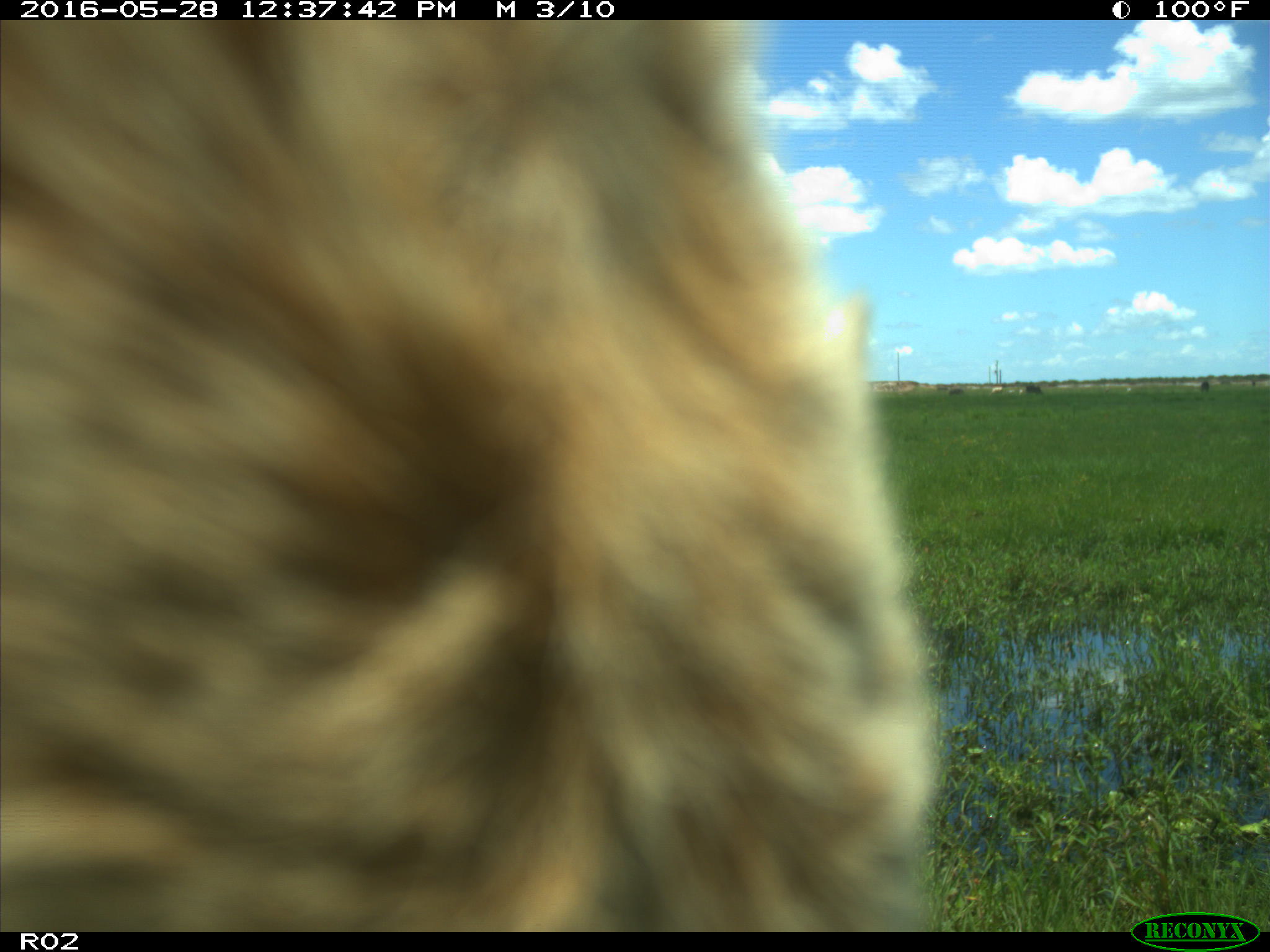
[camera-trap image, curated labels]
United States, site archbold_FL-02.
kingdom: Animalia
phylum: Chordata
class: Mammalia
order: Artiodactyla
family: Bovidae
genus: Bos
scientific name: Bos taurus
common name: domestic cow